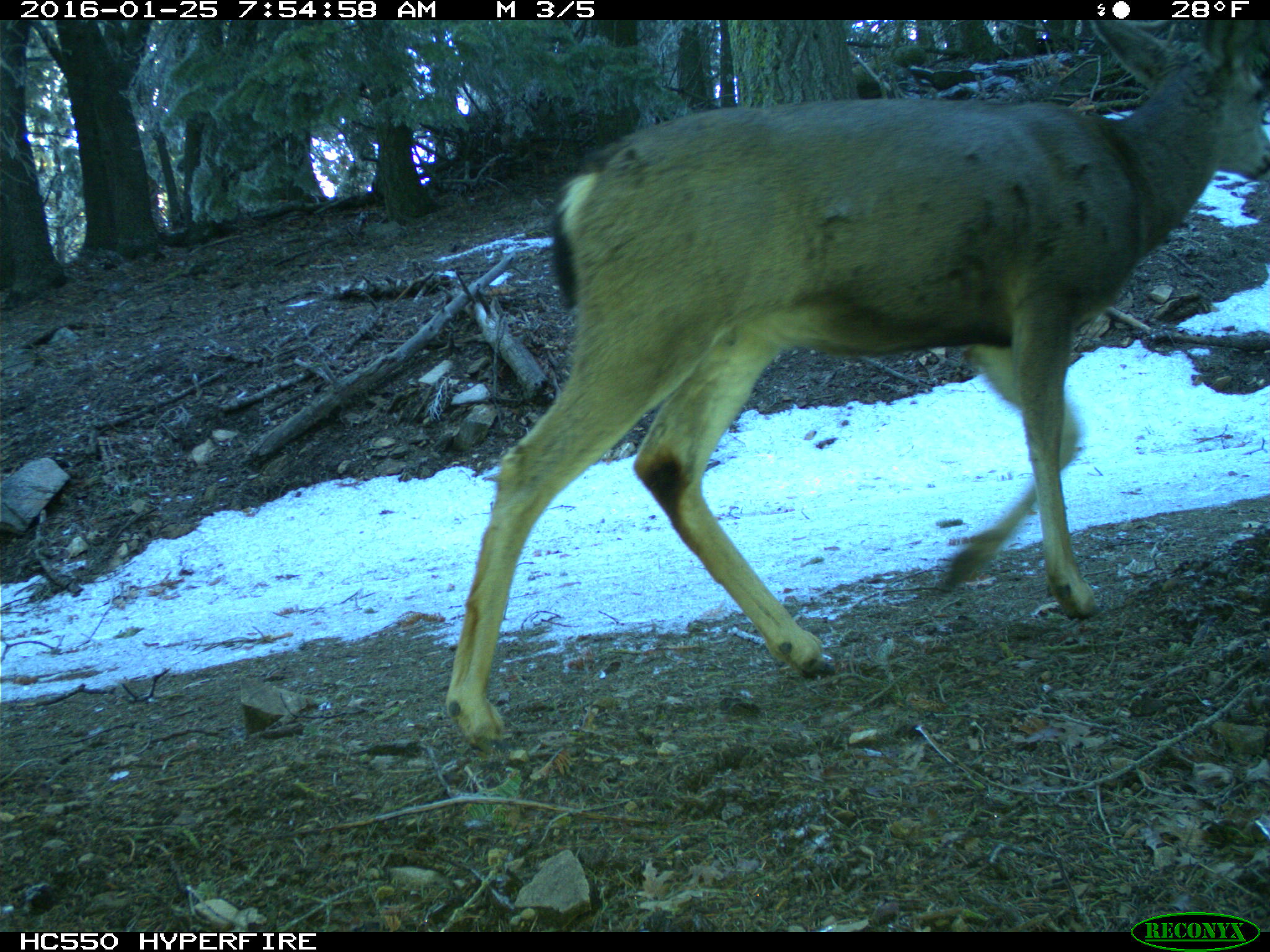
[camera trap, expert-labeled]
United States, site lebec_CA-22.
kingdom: Animalia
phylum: Chordata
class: Mammalia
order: Artiodactyla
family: Cervidae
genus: Odocoileus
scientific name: Odocoileus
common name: deer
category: unidentified deer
Unidentified deer (deer) (Odocoileus).